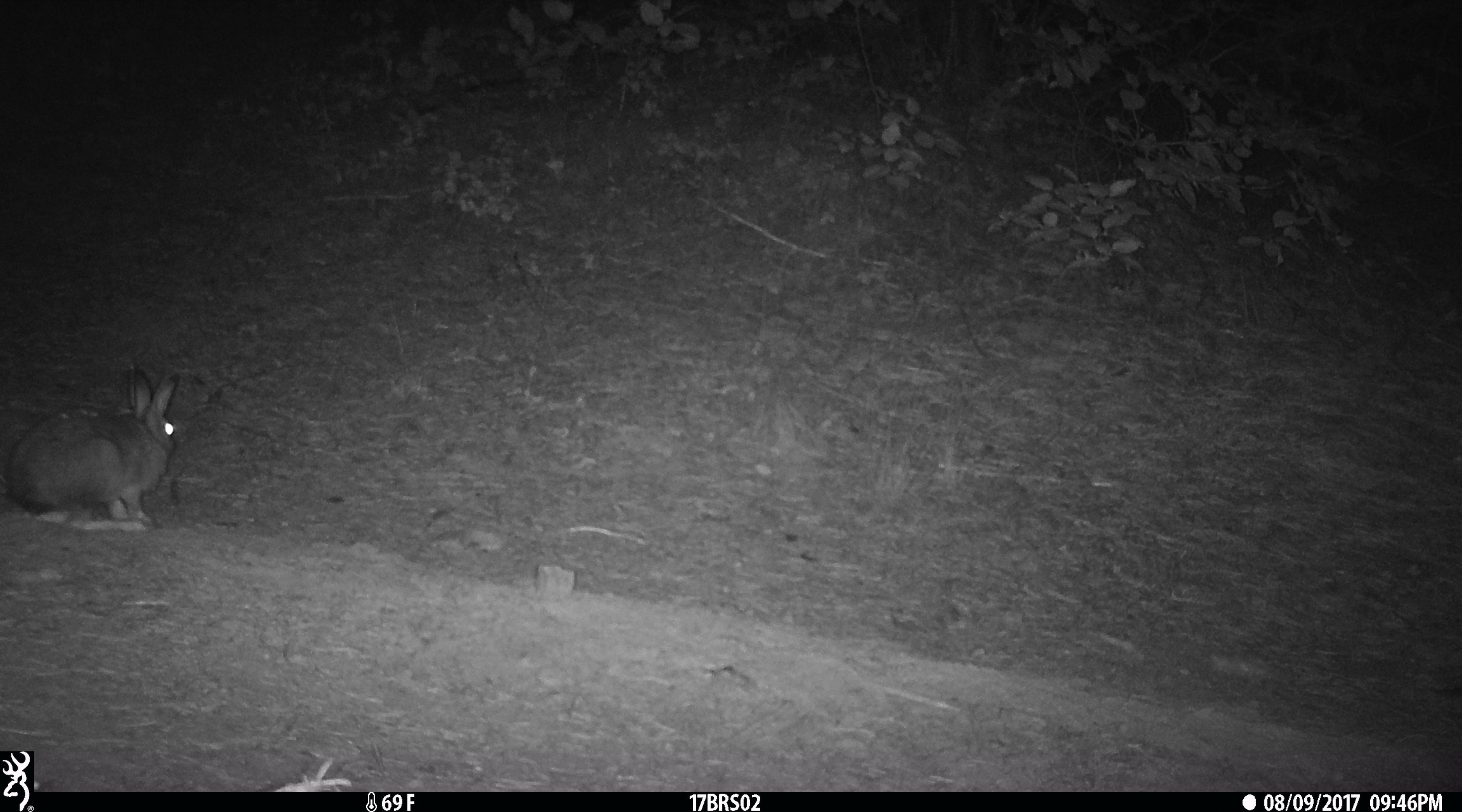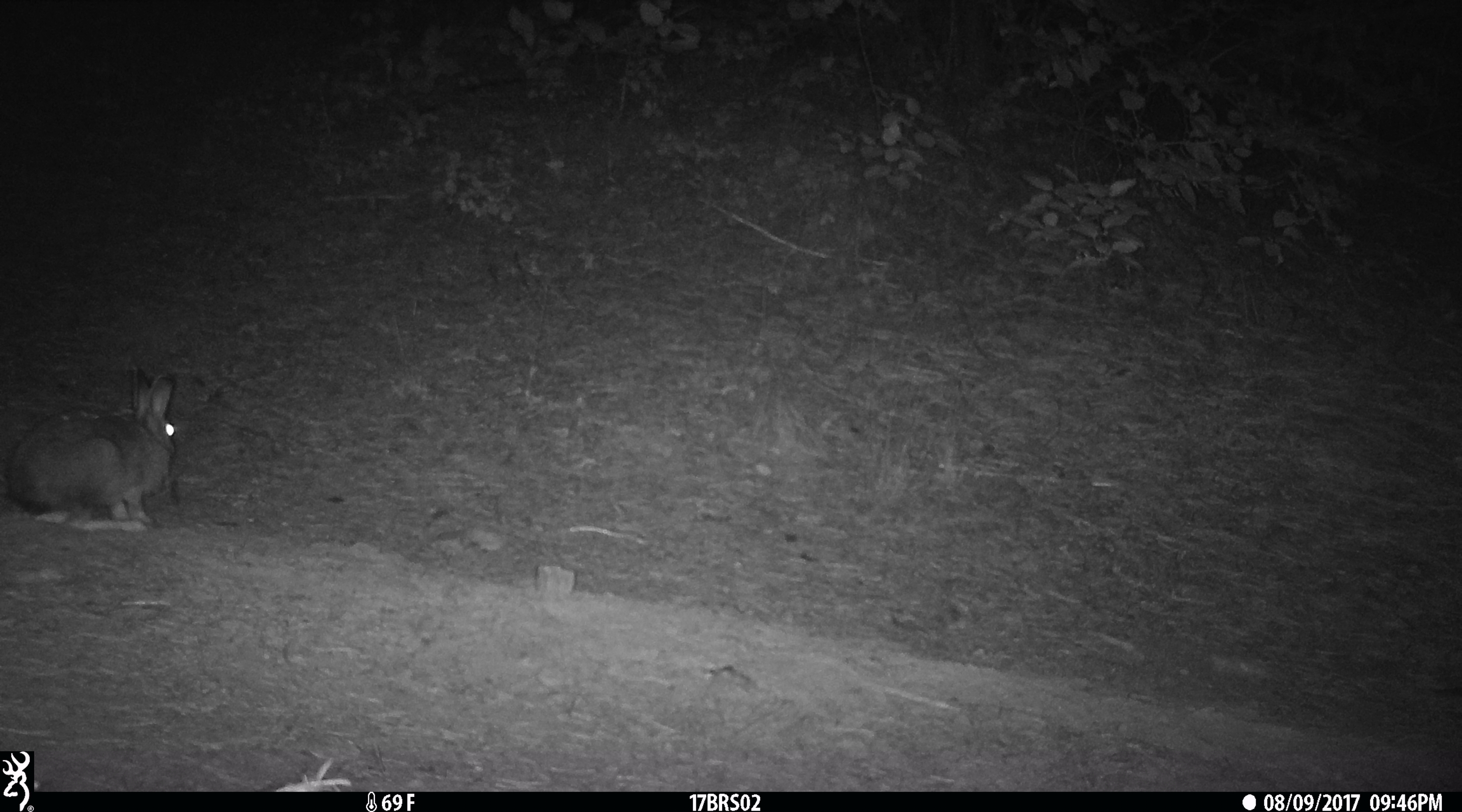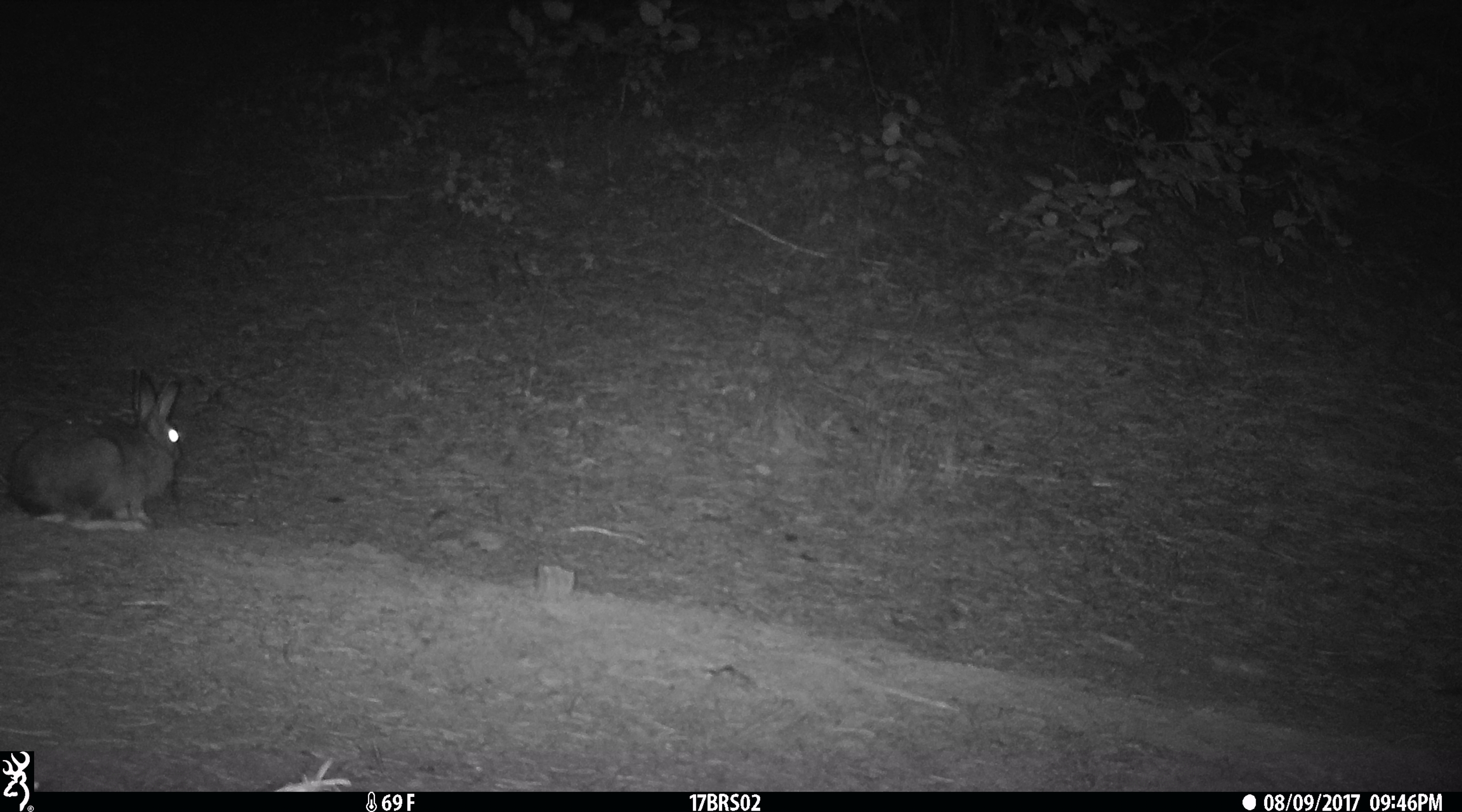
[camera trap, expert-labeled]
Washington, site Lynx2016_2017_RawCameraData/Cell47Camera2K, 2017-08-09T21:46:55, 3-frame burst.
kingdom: Animalia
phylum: Chordata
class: Mammalia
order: Lagomorpha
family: Leporidae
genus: Lepus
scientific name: Lepus americanus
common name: snowshoe hare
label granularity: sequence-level